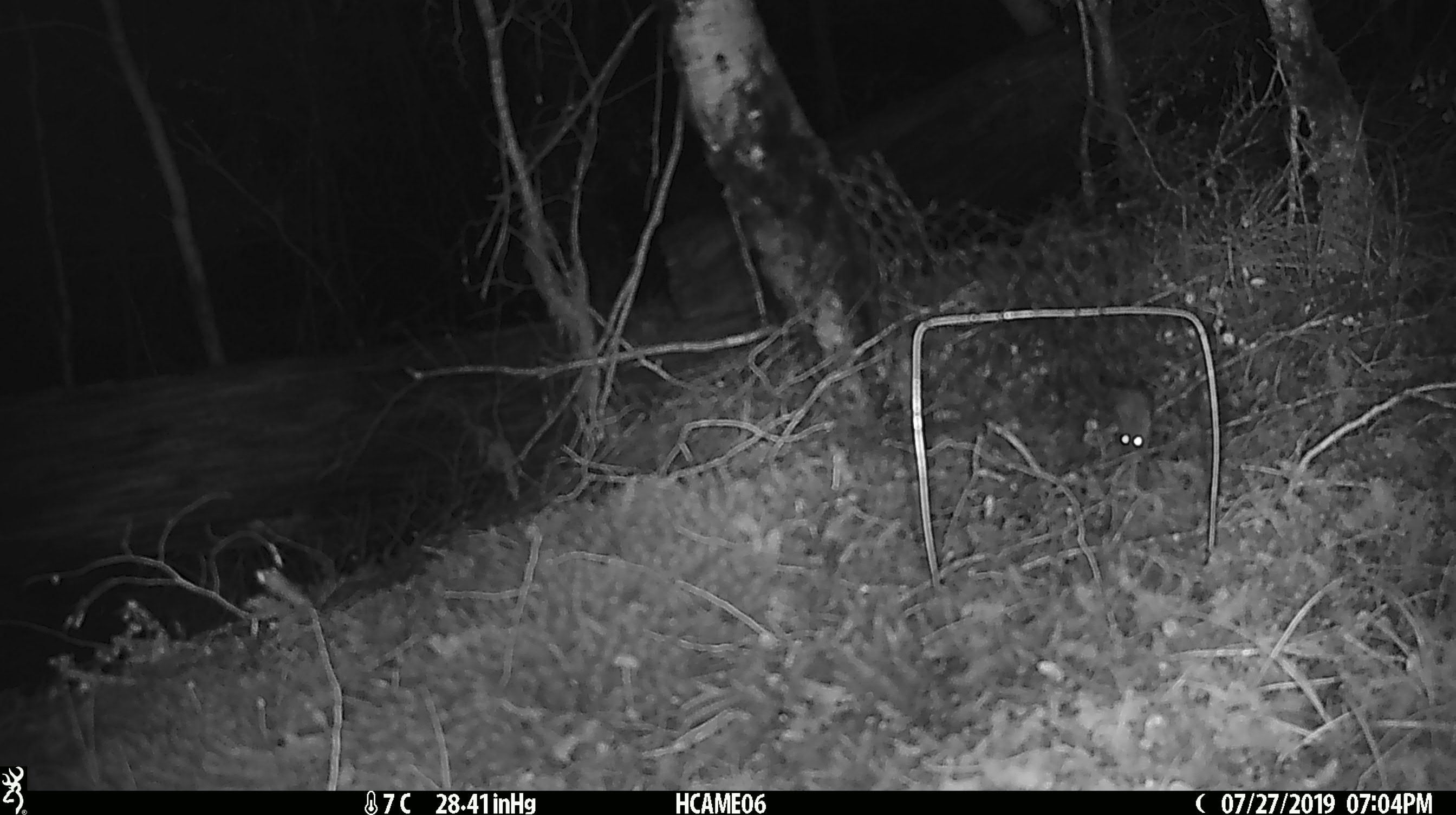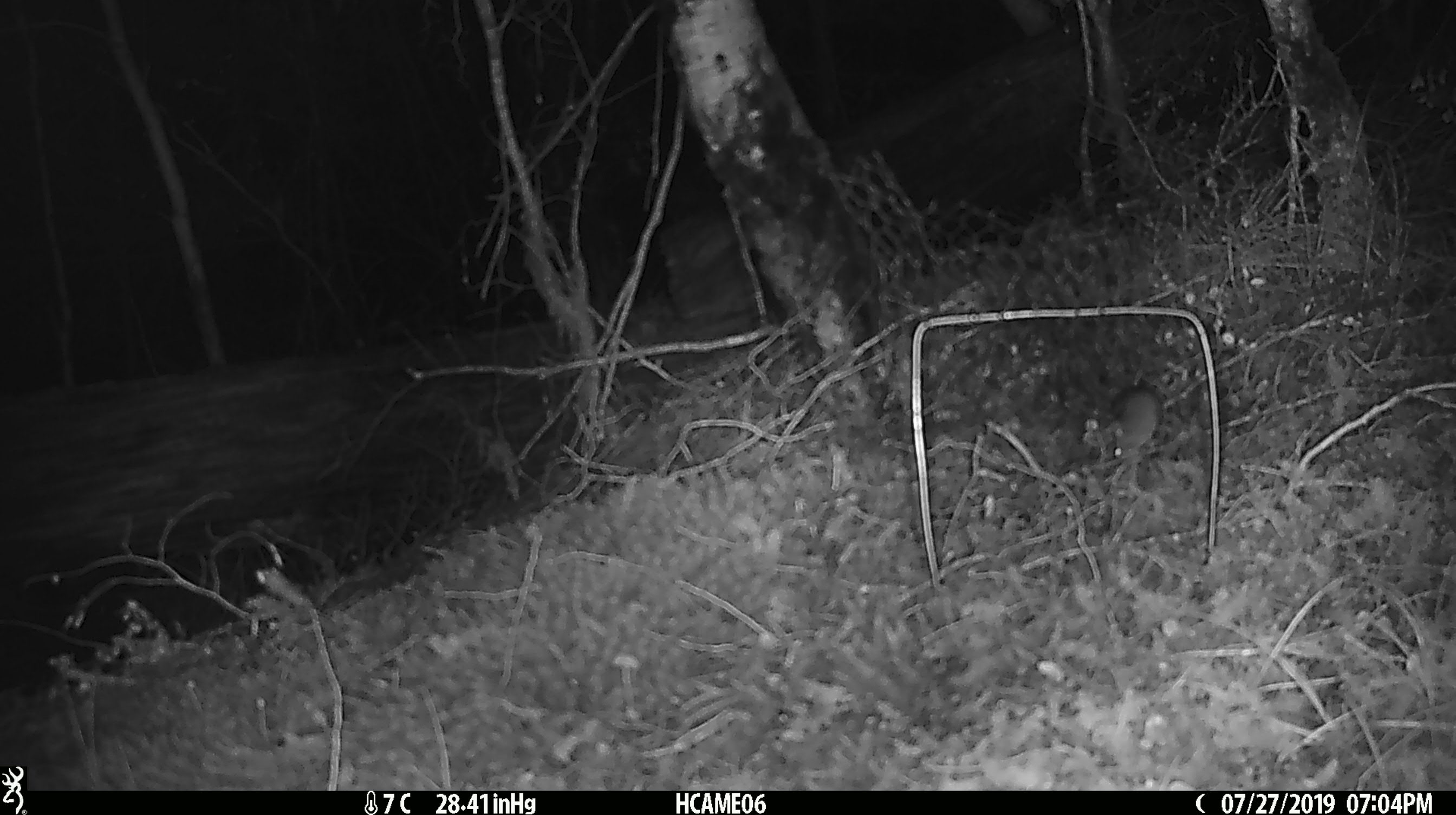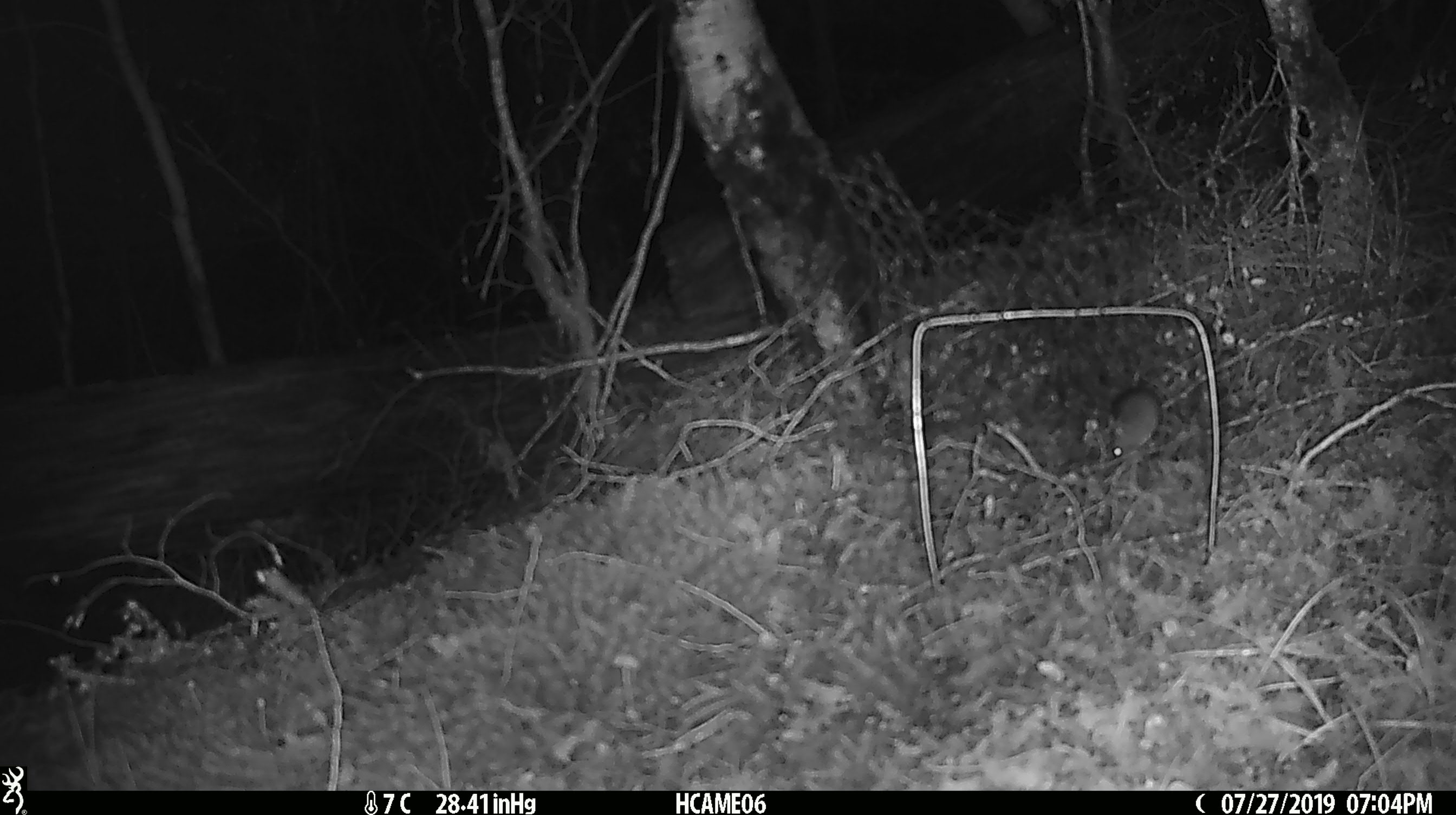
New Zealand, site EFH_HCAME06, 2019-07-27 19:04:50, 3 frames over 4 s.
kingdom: Animalia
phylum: Chordata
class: Mammalia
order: Rodentia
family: Muridae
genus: Mus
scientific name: Mus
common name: mouse